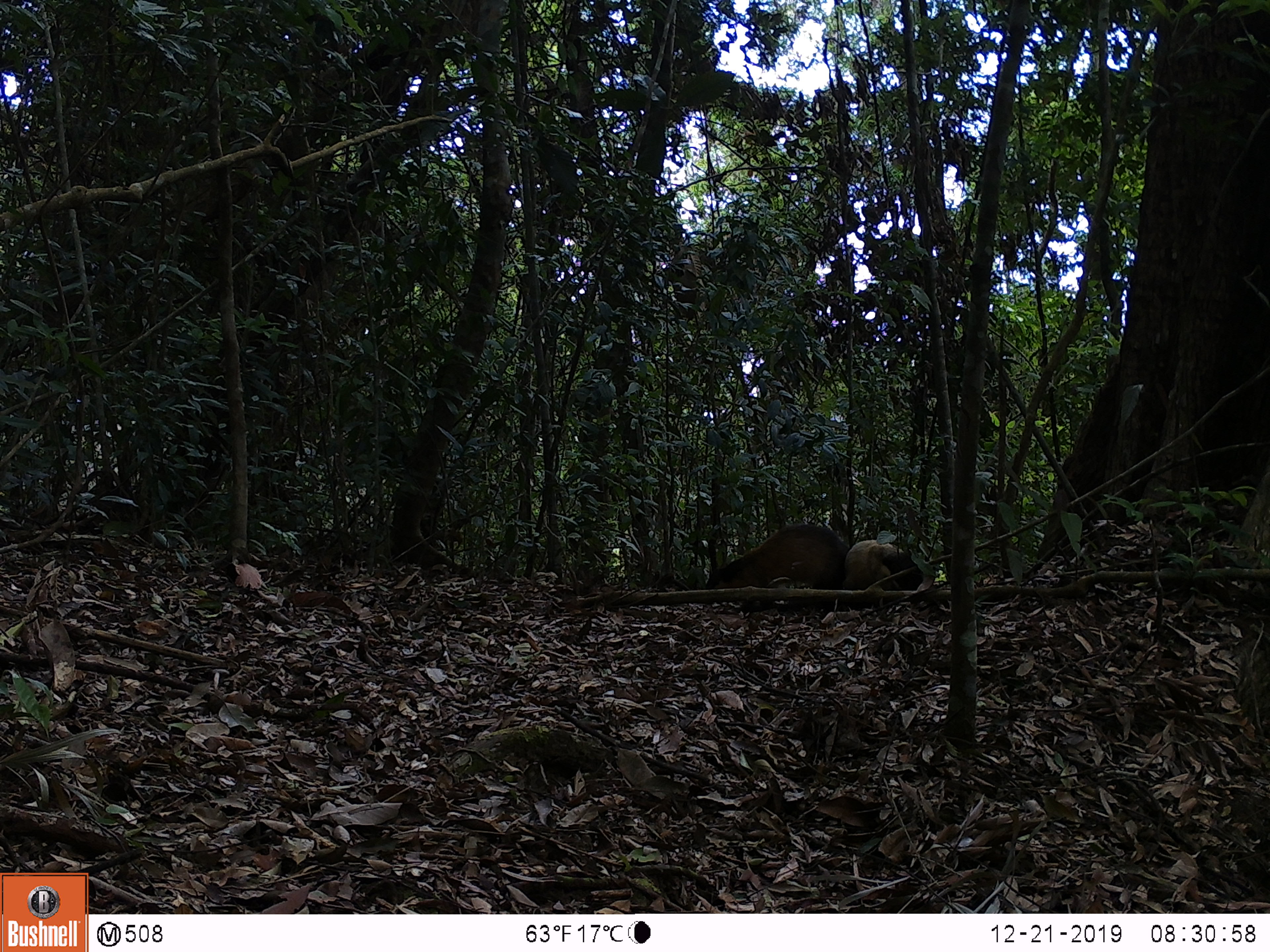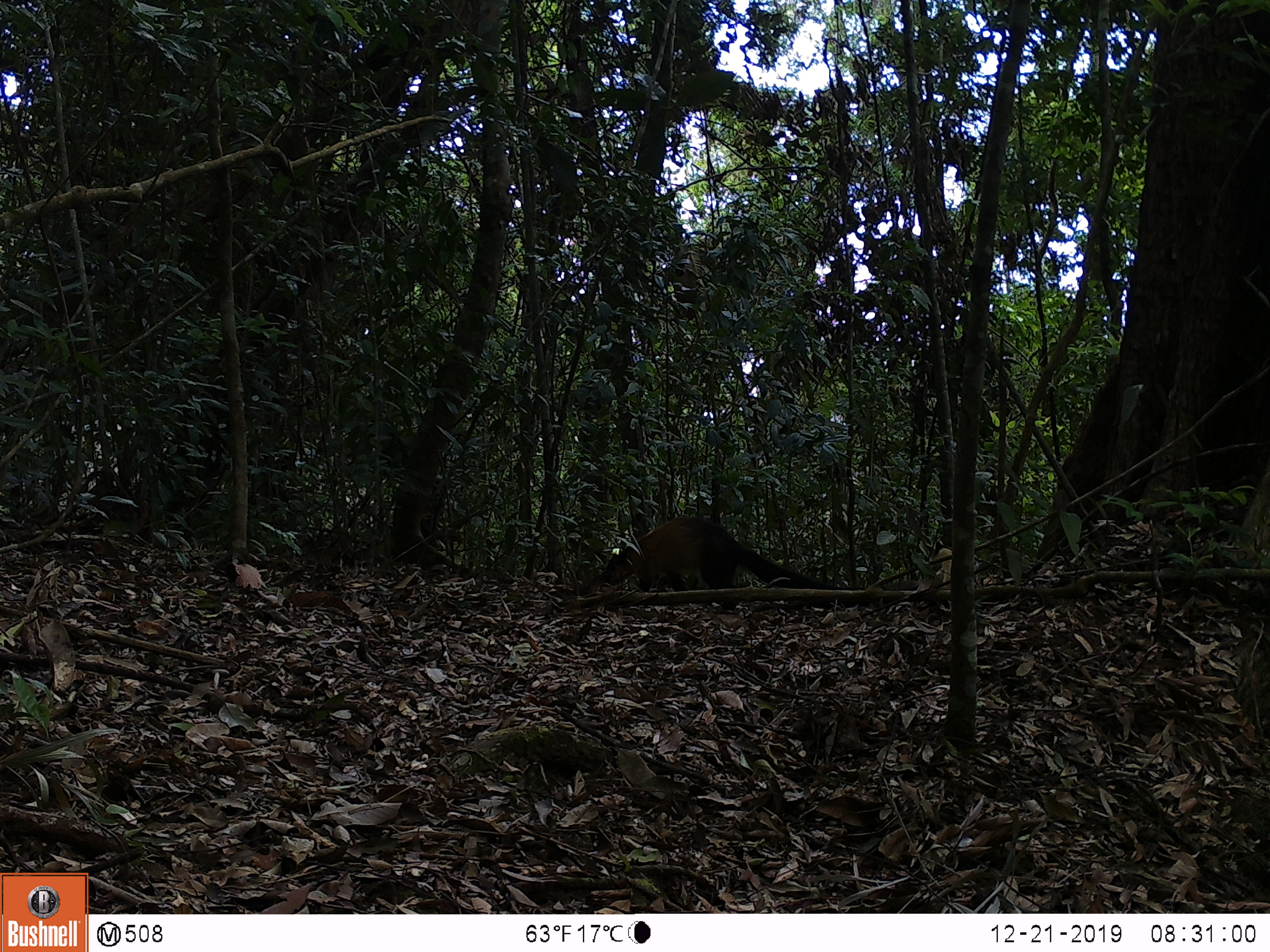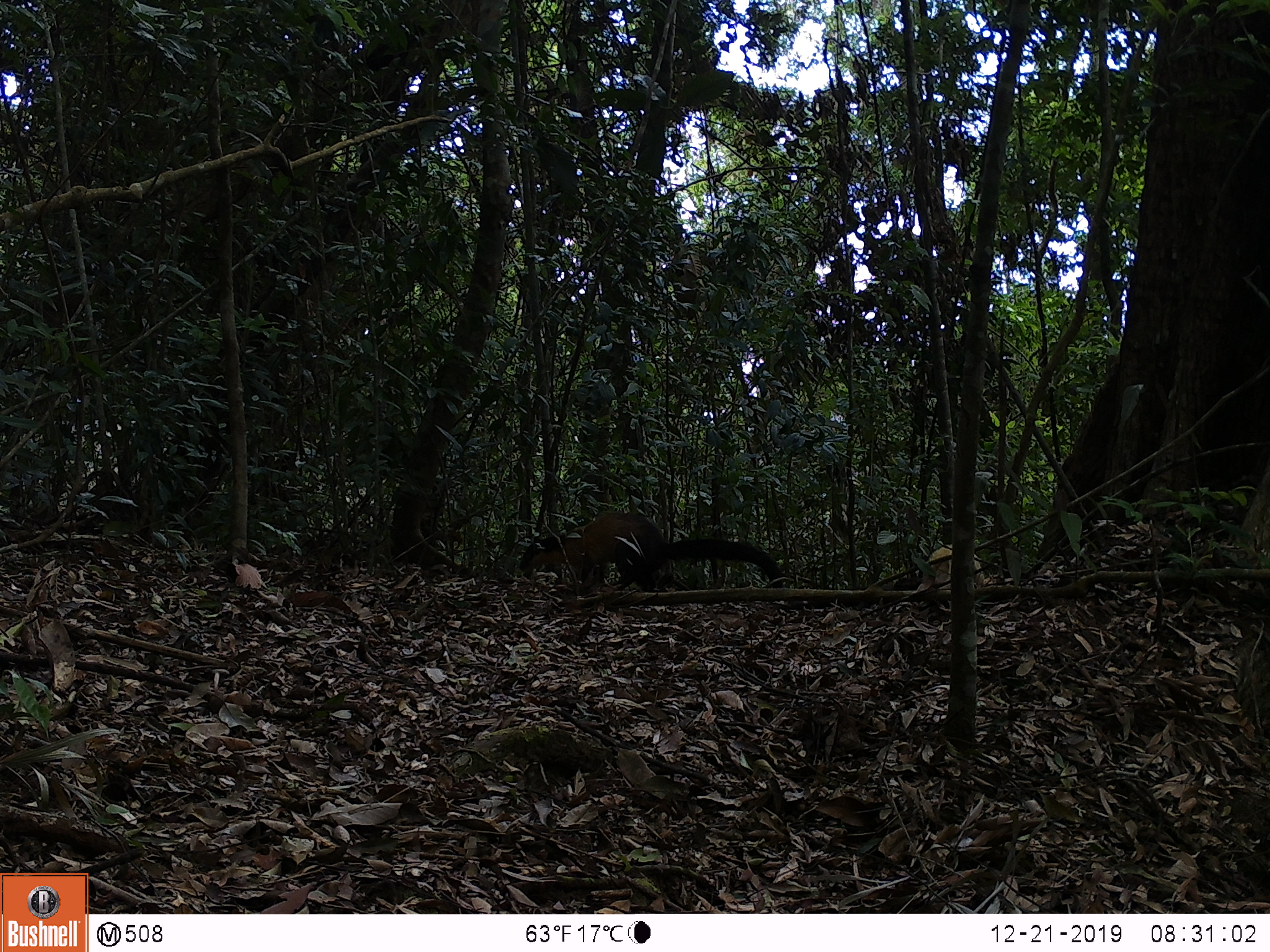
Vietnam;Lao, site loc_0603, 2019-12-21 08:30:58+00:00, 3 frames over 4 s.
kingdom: Animalia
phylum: Chordata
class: Mammalia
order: Carnivora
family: Mustelidae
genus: Martes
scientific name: Martes flavigula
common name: yellow-throated marten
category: yellow throated marten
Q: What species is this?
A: Yellow throated marten (yellow-throated marten) (Martes flavigula).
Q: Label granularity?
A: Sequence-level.